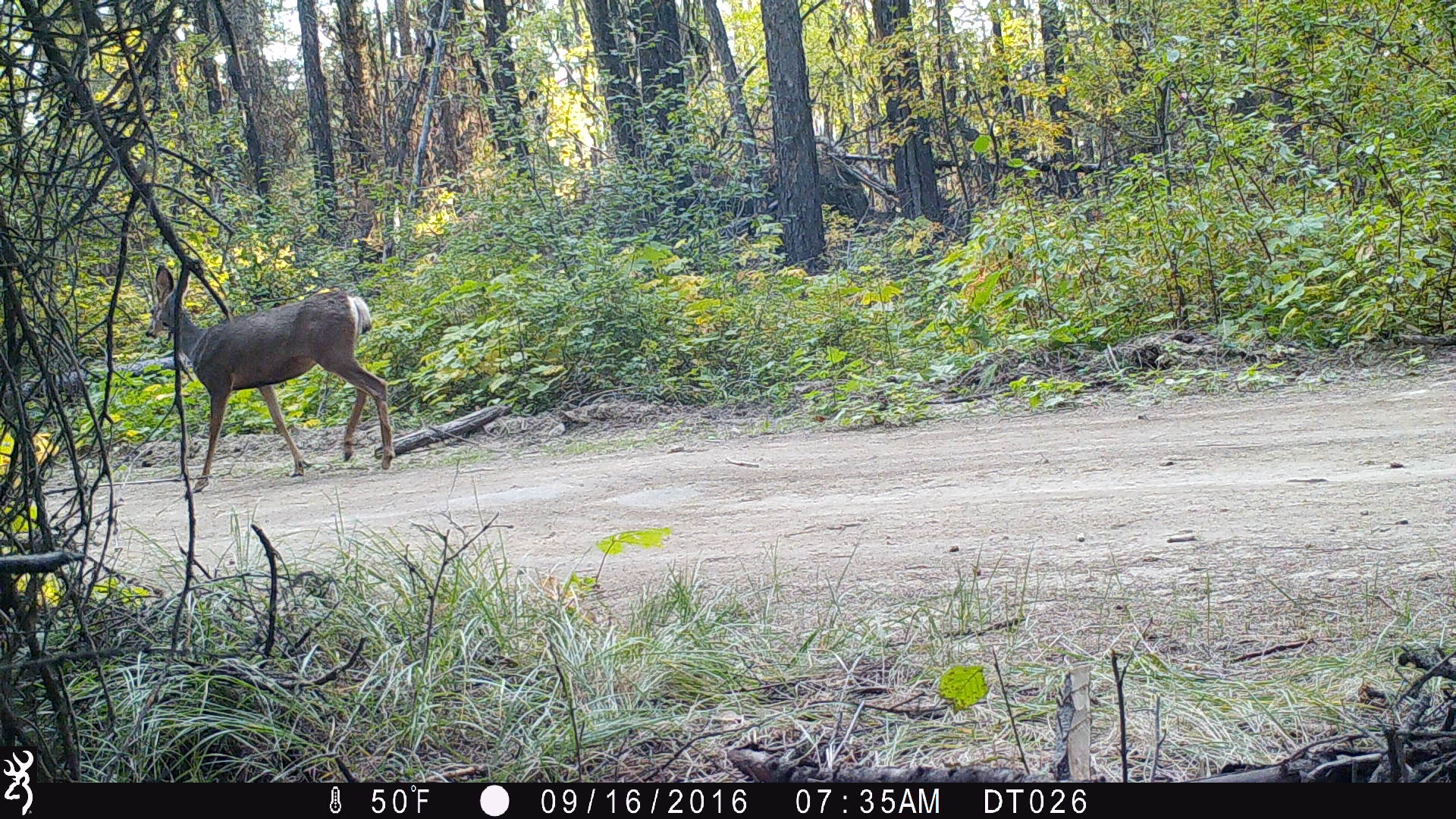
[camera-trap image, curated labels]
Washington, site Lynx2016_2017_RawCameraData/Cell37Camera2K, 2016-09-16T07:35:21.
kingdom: Animalia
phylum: Chordata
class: Mammalia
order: Artiodactyla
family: Cervidae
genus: Odocoileus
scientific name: Odocoileus hemionus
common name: mule deer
Odocoileus hemionus (mule deer). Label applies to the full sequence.